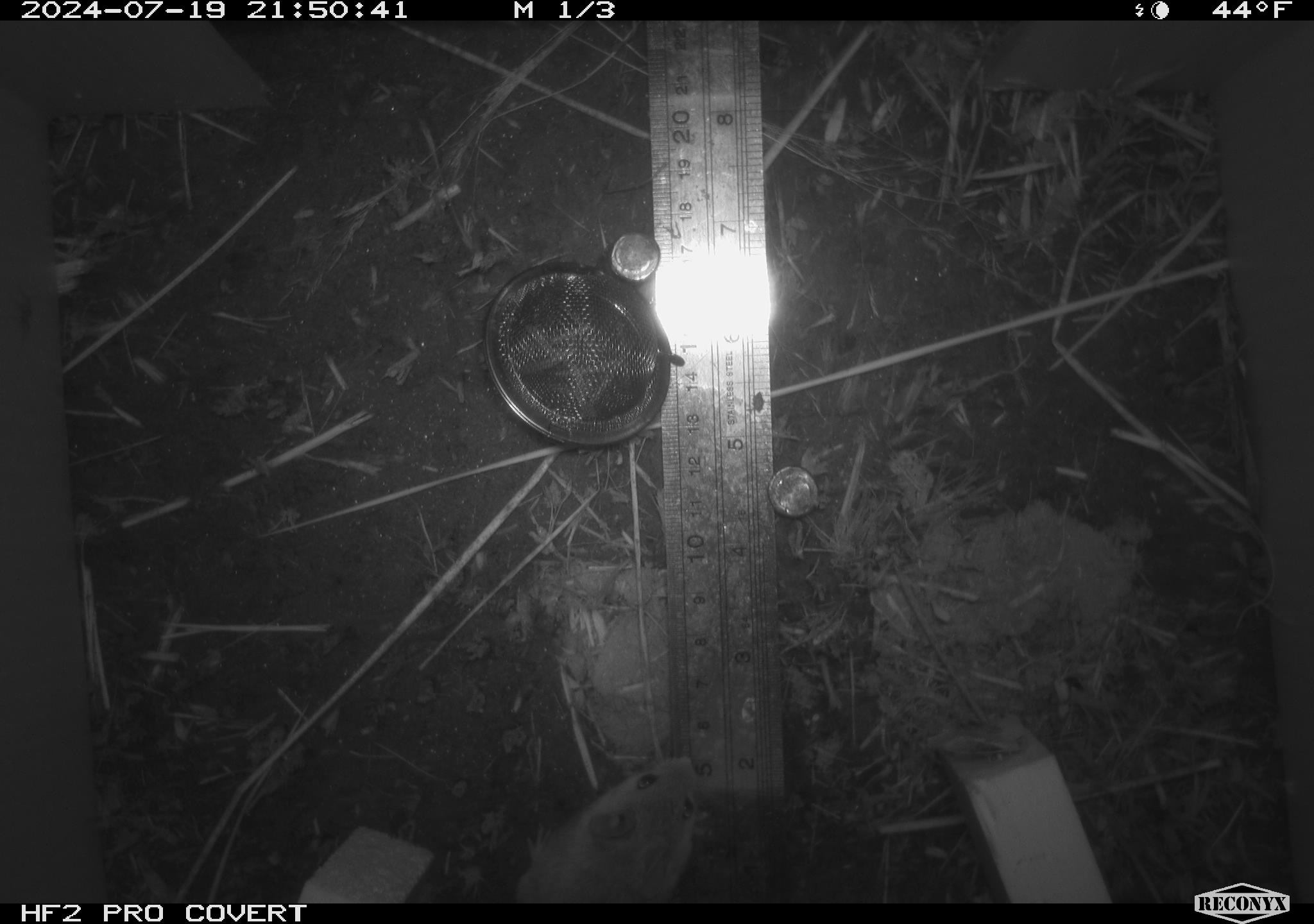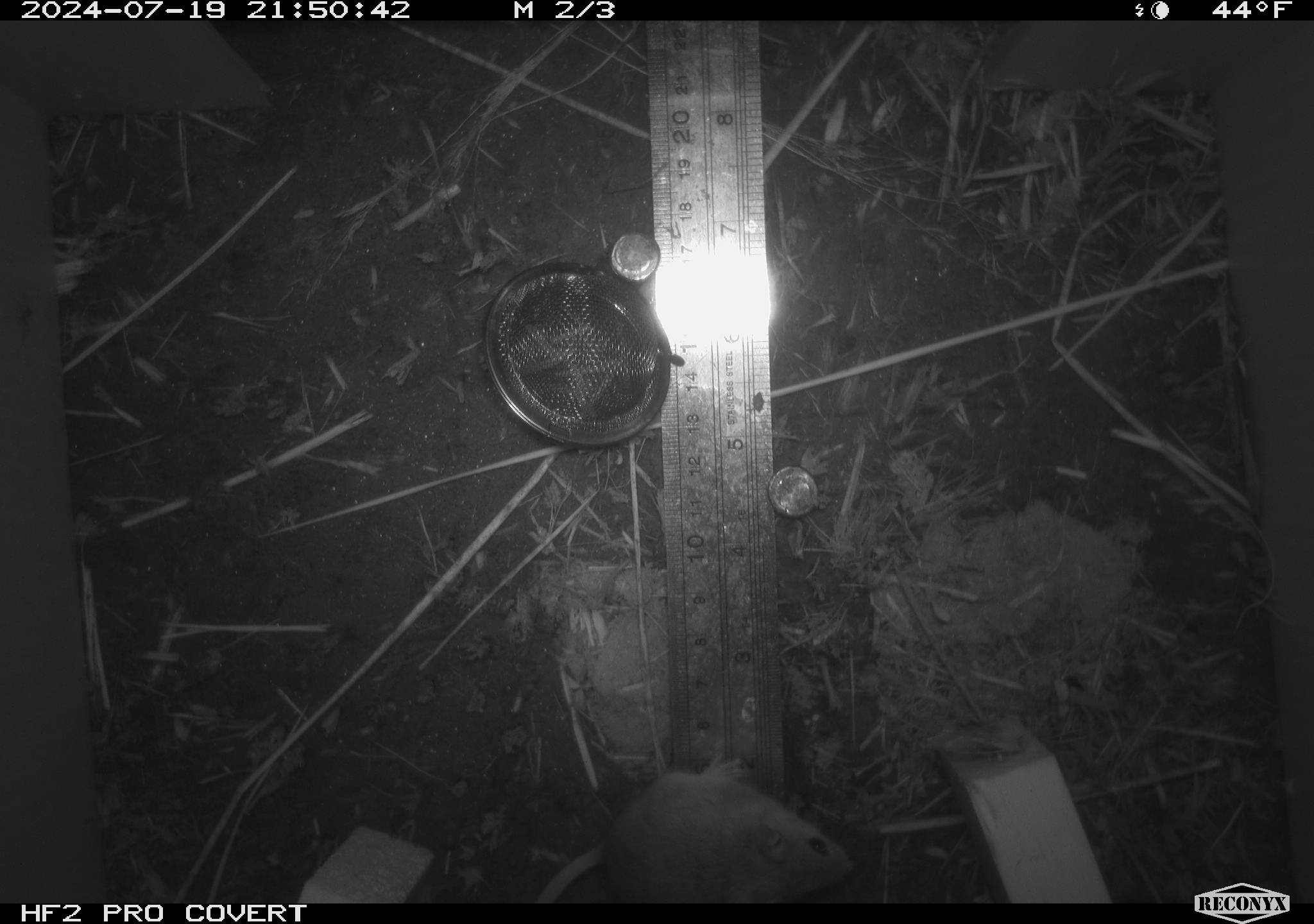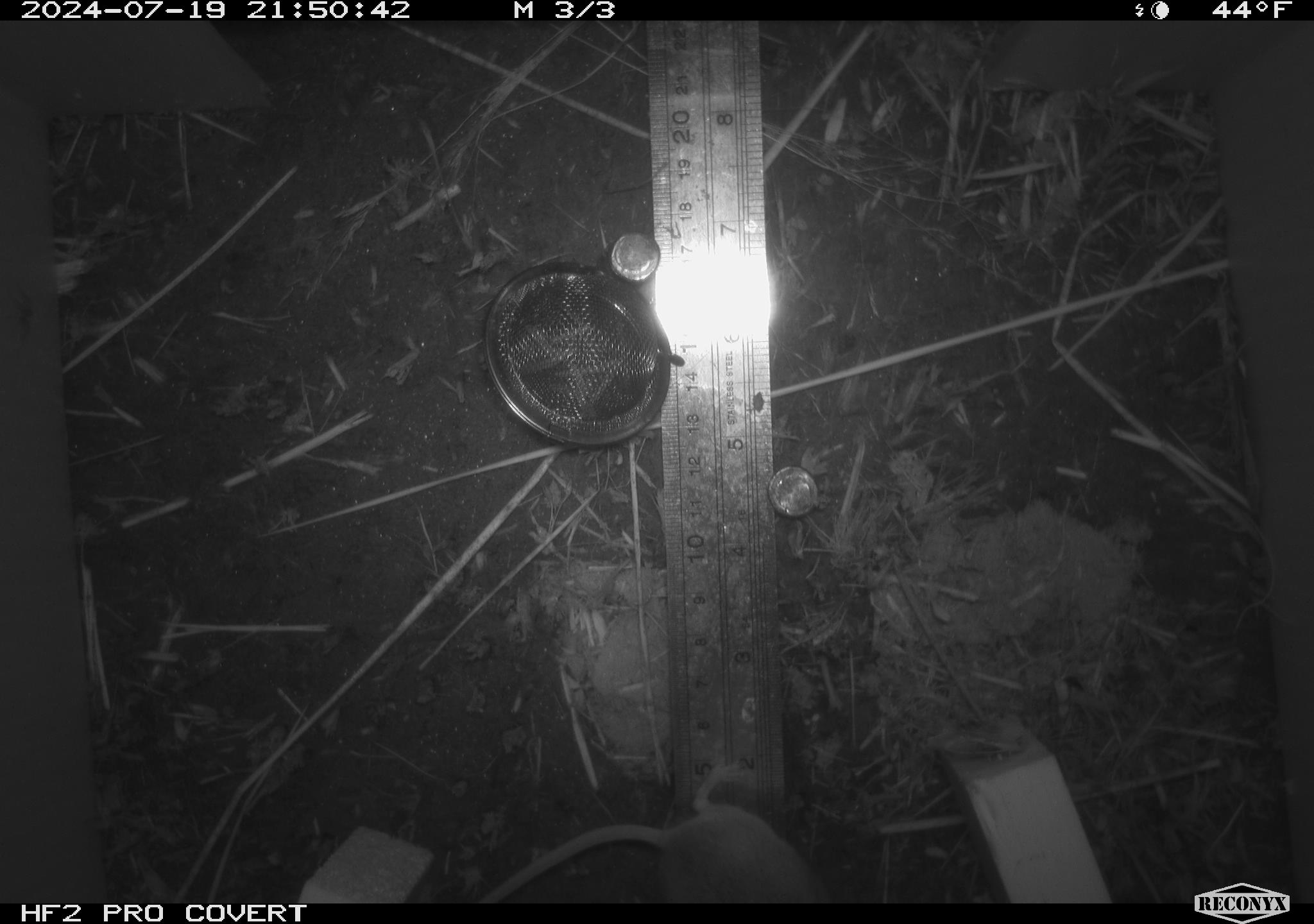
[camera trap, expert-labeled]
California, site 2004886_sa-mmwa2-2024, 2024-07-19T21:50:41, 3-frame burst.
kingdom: Animalia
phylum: Chordata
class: Mammalia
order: Rodentia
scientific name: Rodentia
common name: mouse species